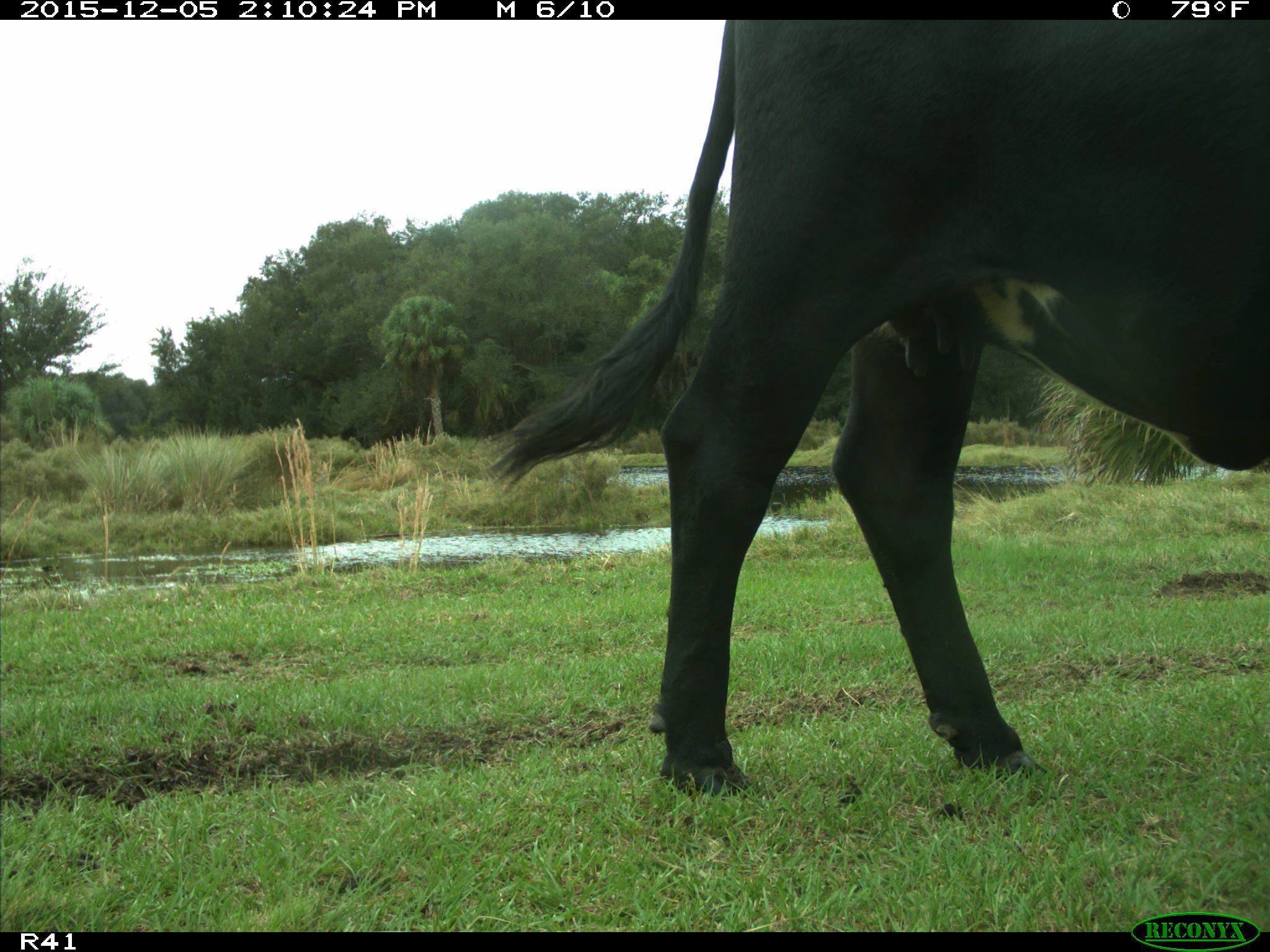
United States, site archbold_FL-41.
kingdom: Animalia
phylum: Chordata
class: Mammalia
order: Artiodactyla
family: Bovidae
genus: Bos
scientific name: Bos taurus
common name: domestic cow